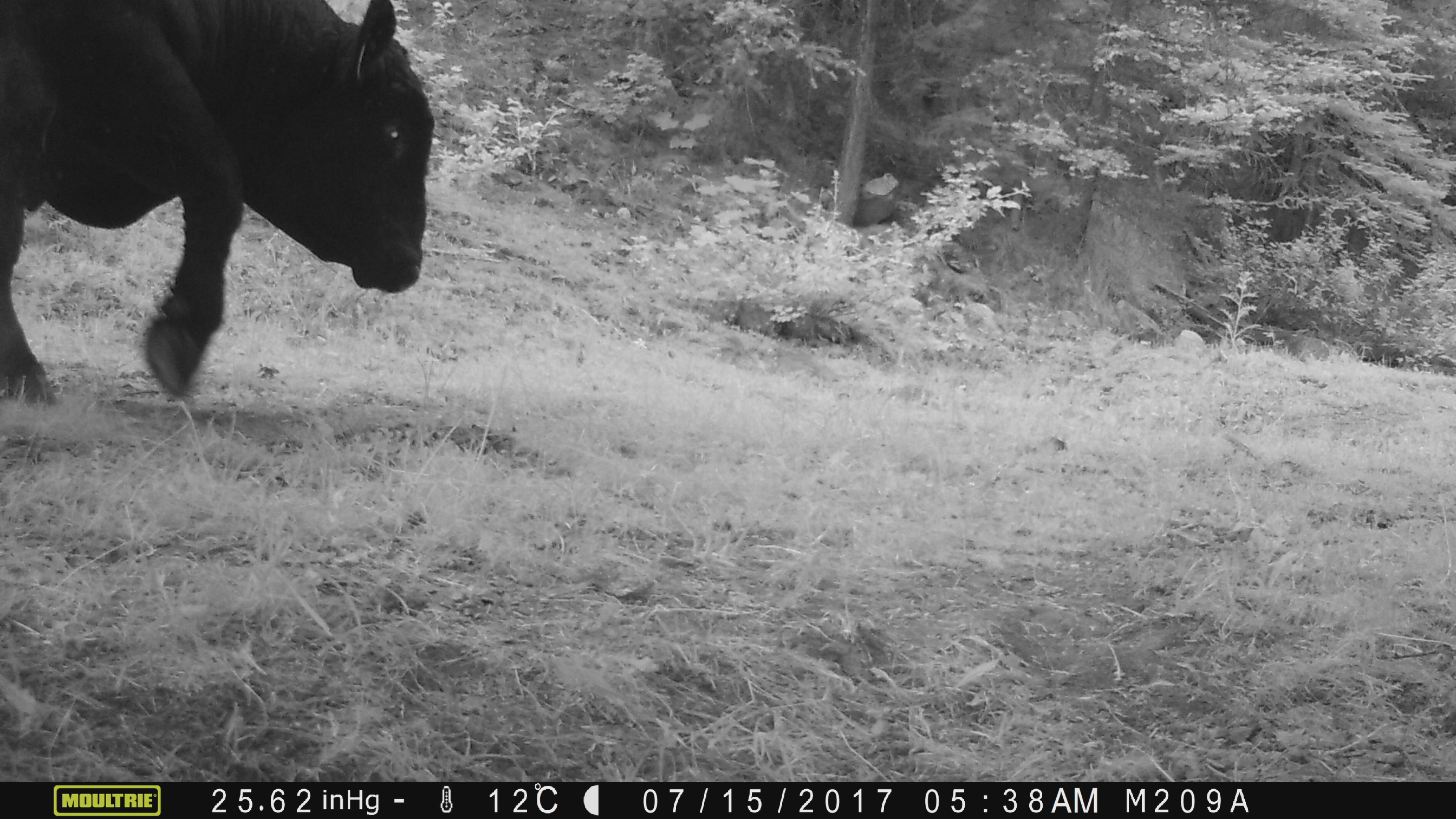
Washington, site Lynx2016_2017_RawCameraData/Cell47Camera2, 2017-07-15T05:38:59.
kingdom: Animalia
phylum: Chordata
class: Mammalia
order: Artiodactyla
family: Bovidae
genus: Bos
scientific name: Bos taurus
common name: domestic cattle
Domestic cattle (Bos taurus). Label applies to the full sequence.